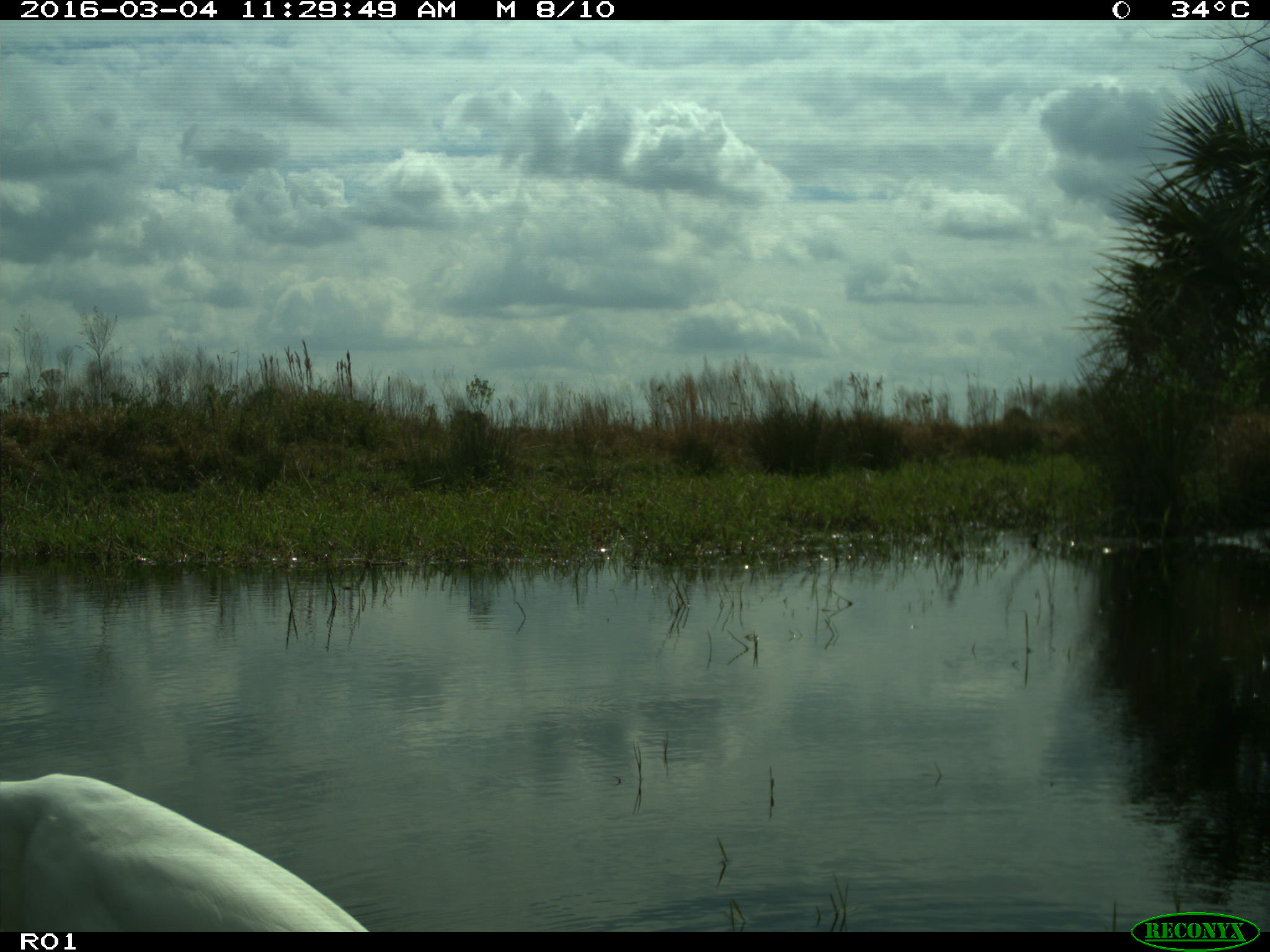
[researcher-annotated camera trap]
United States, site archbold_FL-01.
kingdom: Animalia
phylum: Chordata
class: Aves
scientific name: Aves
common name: birds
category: unidentified bird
Unidentified bird (birds) (Aves).